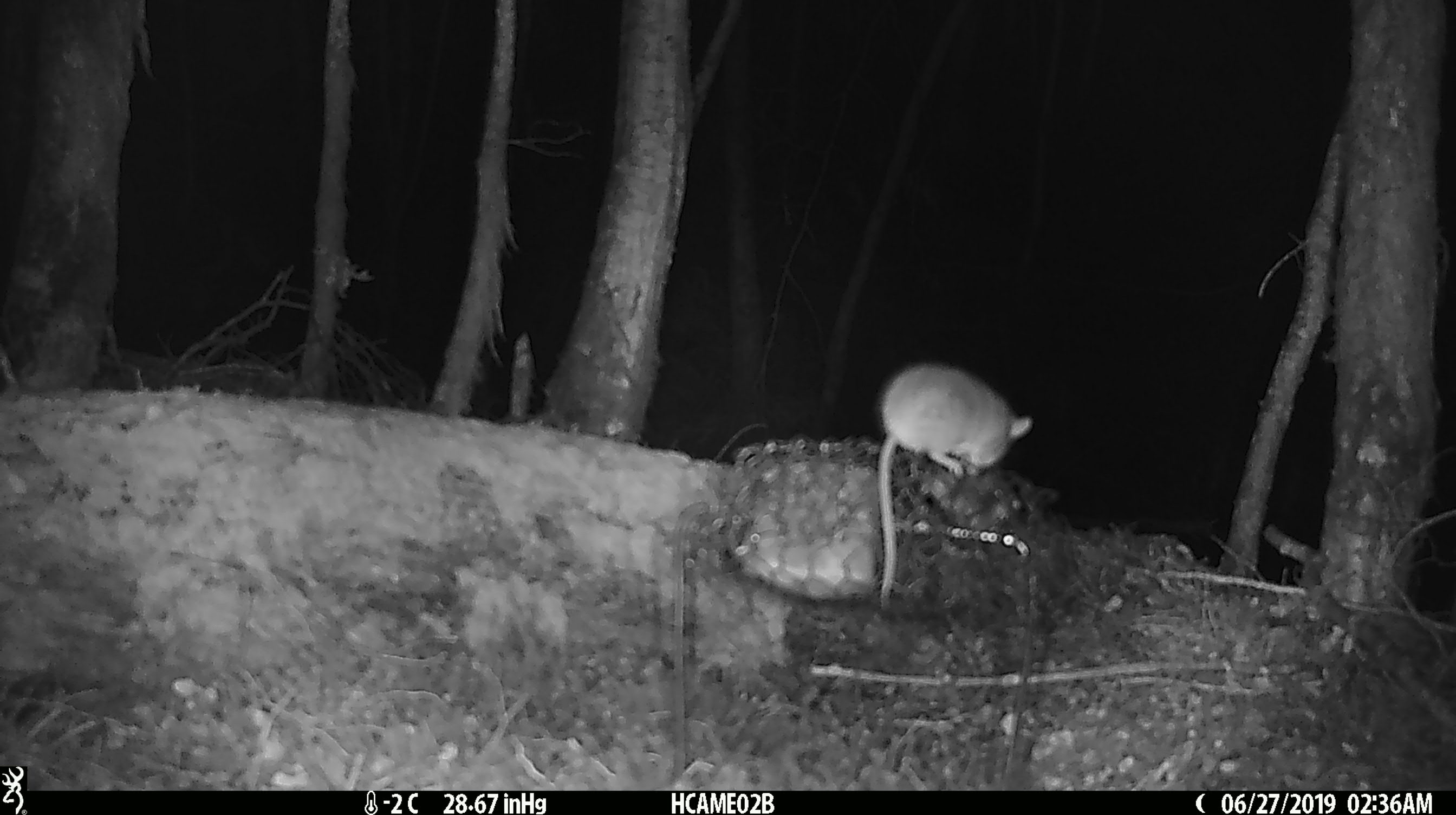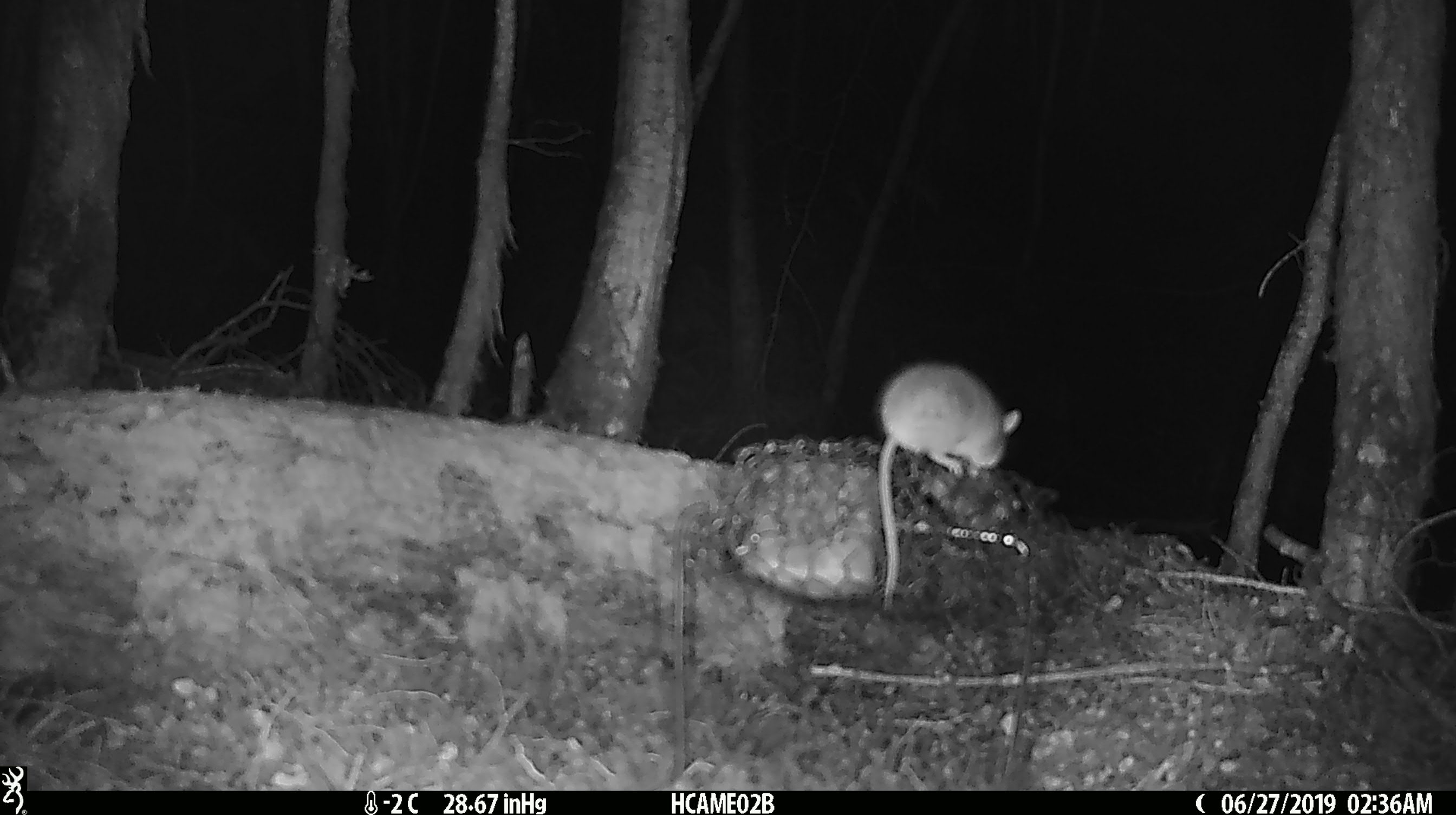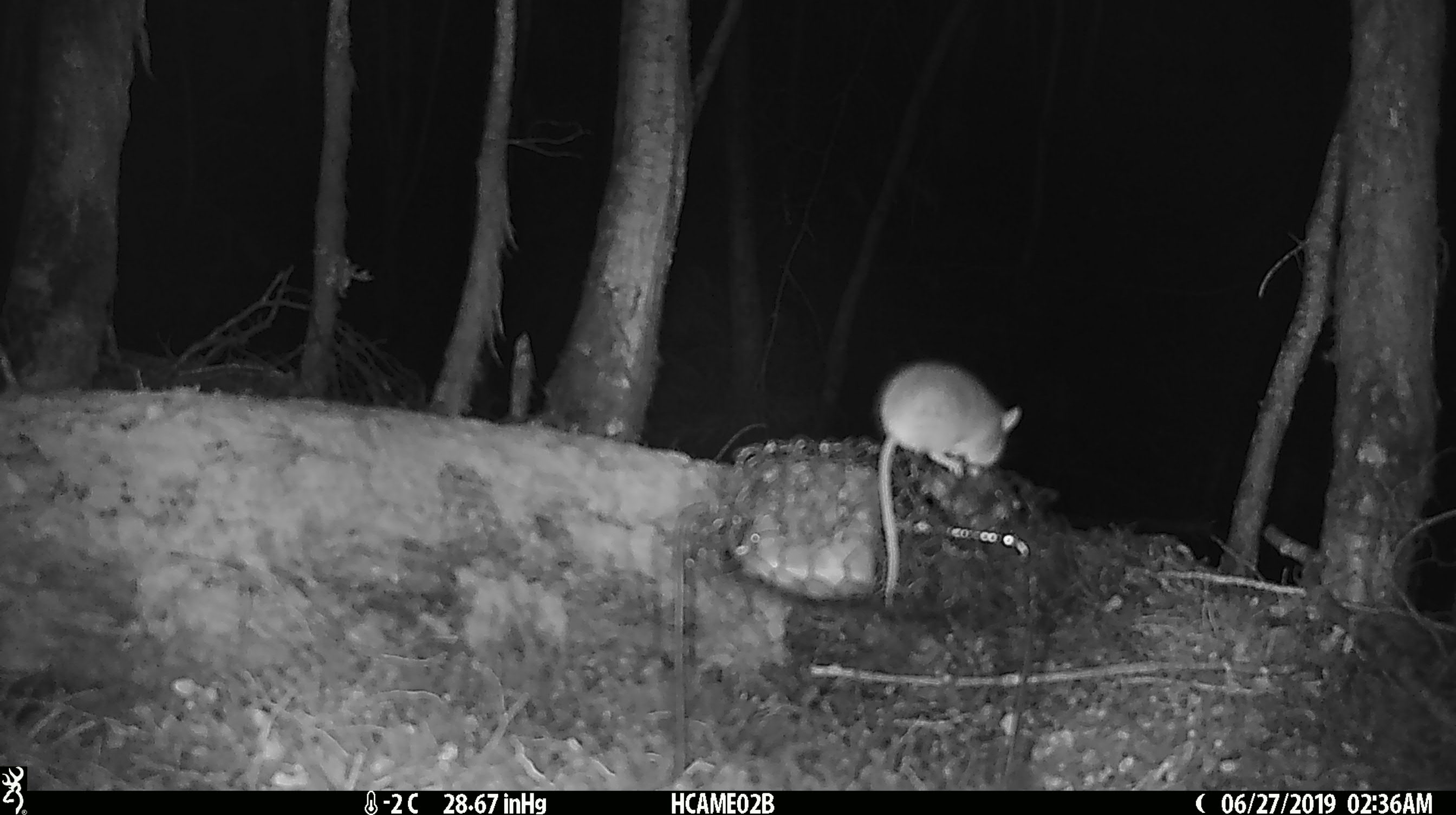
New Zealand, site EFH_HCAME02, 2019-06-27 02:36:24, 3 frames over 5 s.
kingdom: Animalia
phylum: Chordata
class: Mammalia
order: Rodentia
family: Muridae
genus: Mus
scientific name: Mus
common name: mouse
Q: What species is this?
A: Mouse (Mus).